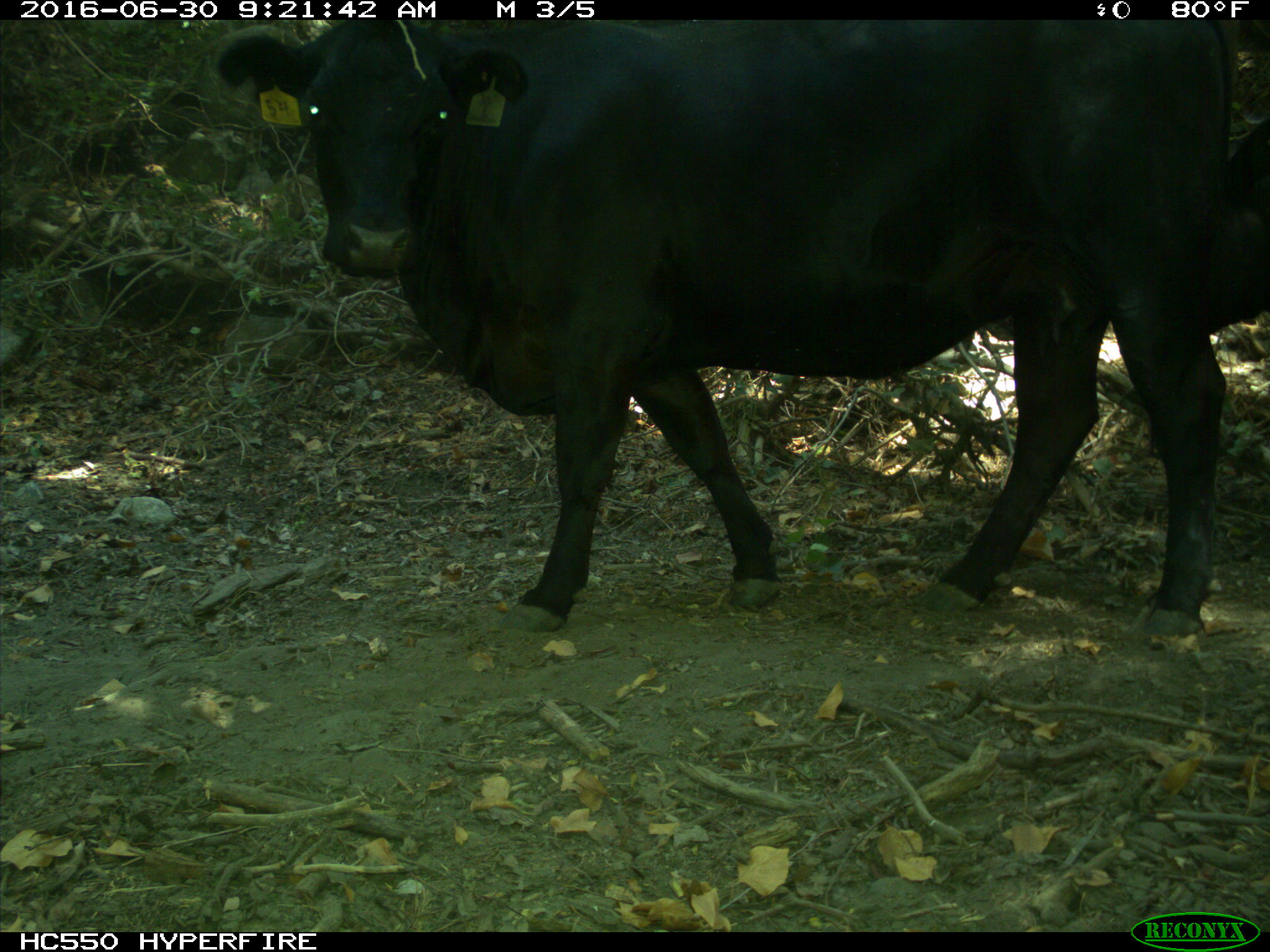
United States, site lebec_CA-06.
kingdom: Animalia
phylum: Chordata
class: Mammalia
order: Artiodactyla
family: Bovidae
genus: Bos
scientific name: Bos taurus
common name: domestic cow